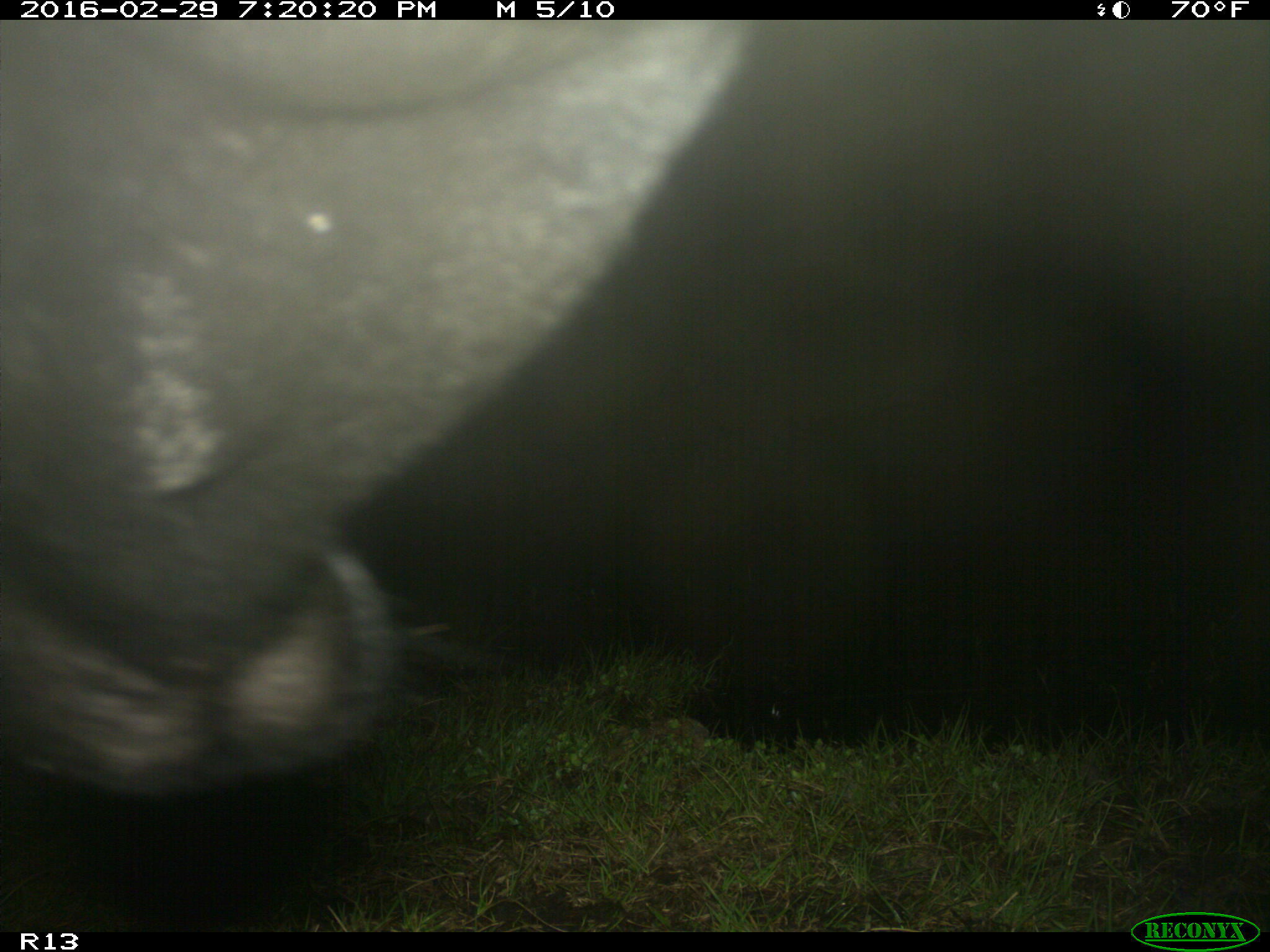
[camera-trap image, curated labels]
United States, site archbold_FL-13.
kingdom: Animalia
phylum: Chordata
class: Mammalia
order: Artiodactyla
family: Bovidae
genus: Bos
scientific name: Bos taurus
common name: domestic cow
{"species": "Bos taurus (domestic cow)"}